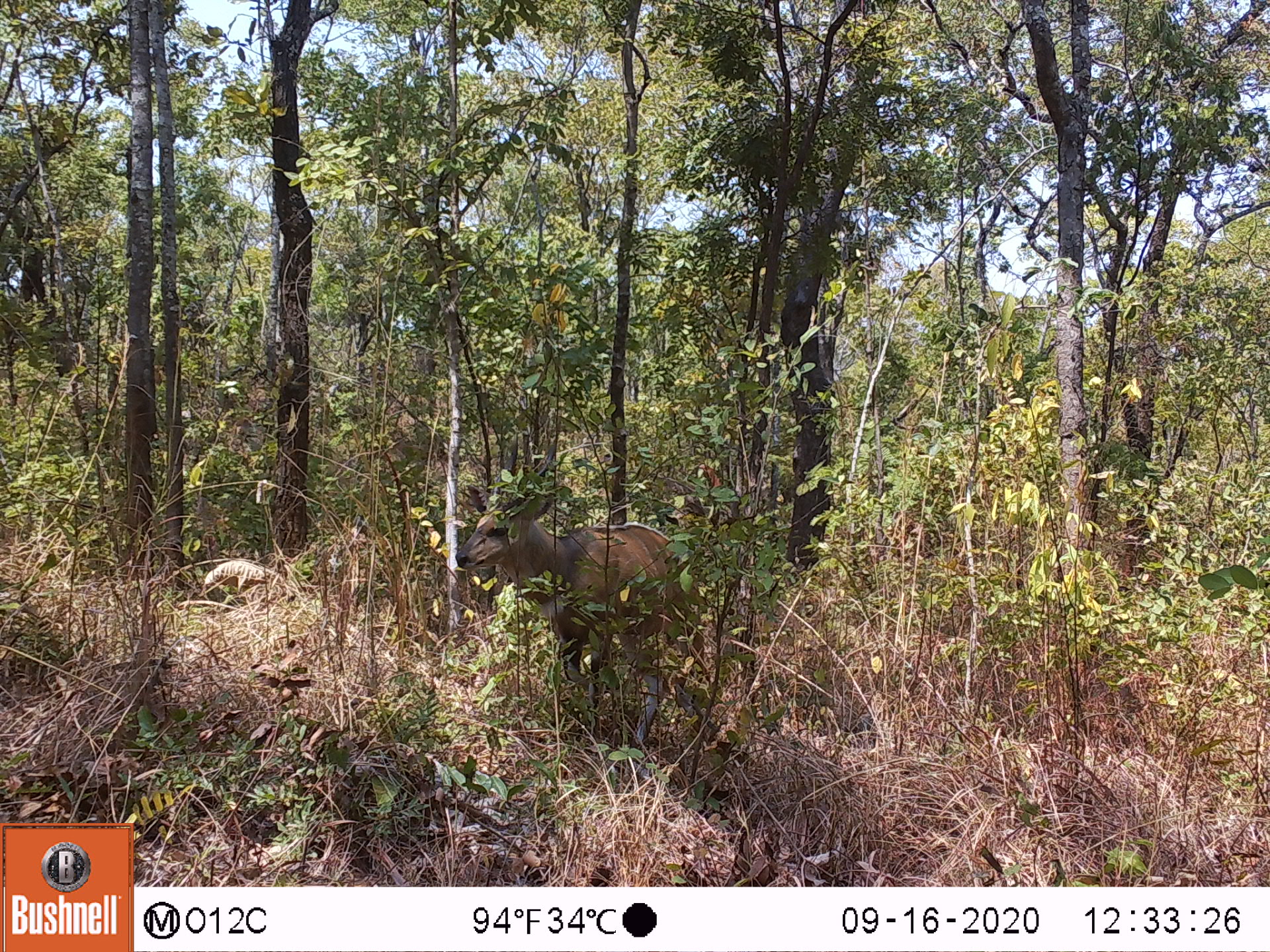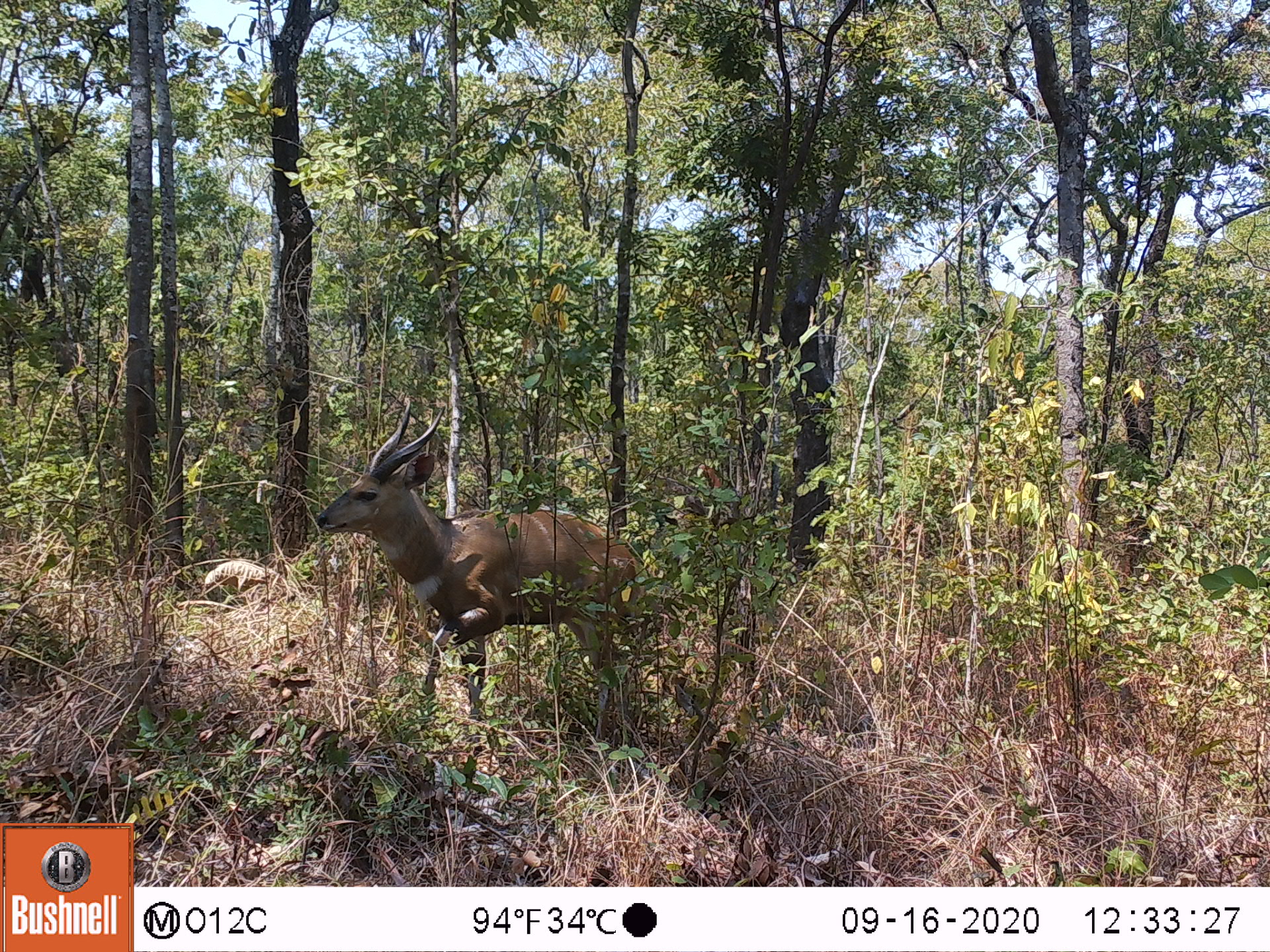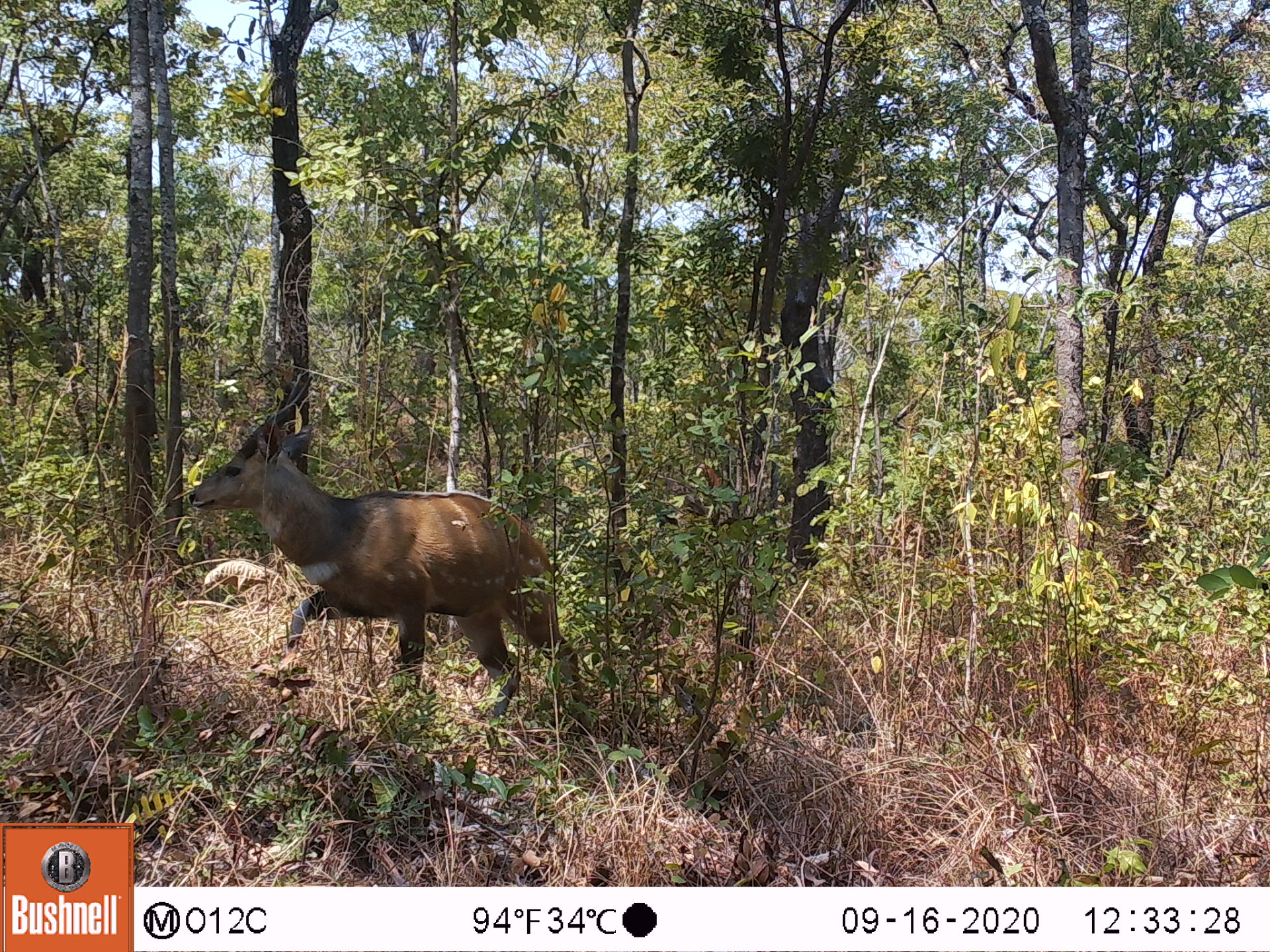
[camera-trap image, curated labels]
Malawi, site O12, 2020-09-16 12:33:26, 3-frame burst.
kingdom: Animalia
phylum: Chordata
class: Mammalia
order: Artiodactyla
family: Bovidae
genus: Tragelaphus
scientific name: Tragelaphus sylvaticus sylvaticus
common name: cape bushbuck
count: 1